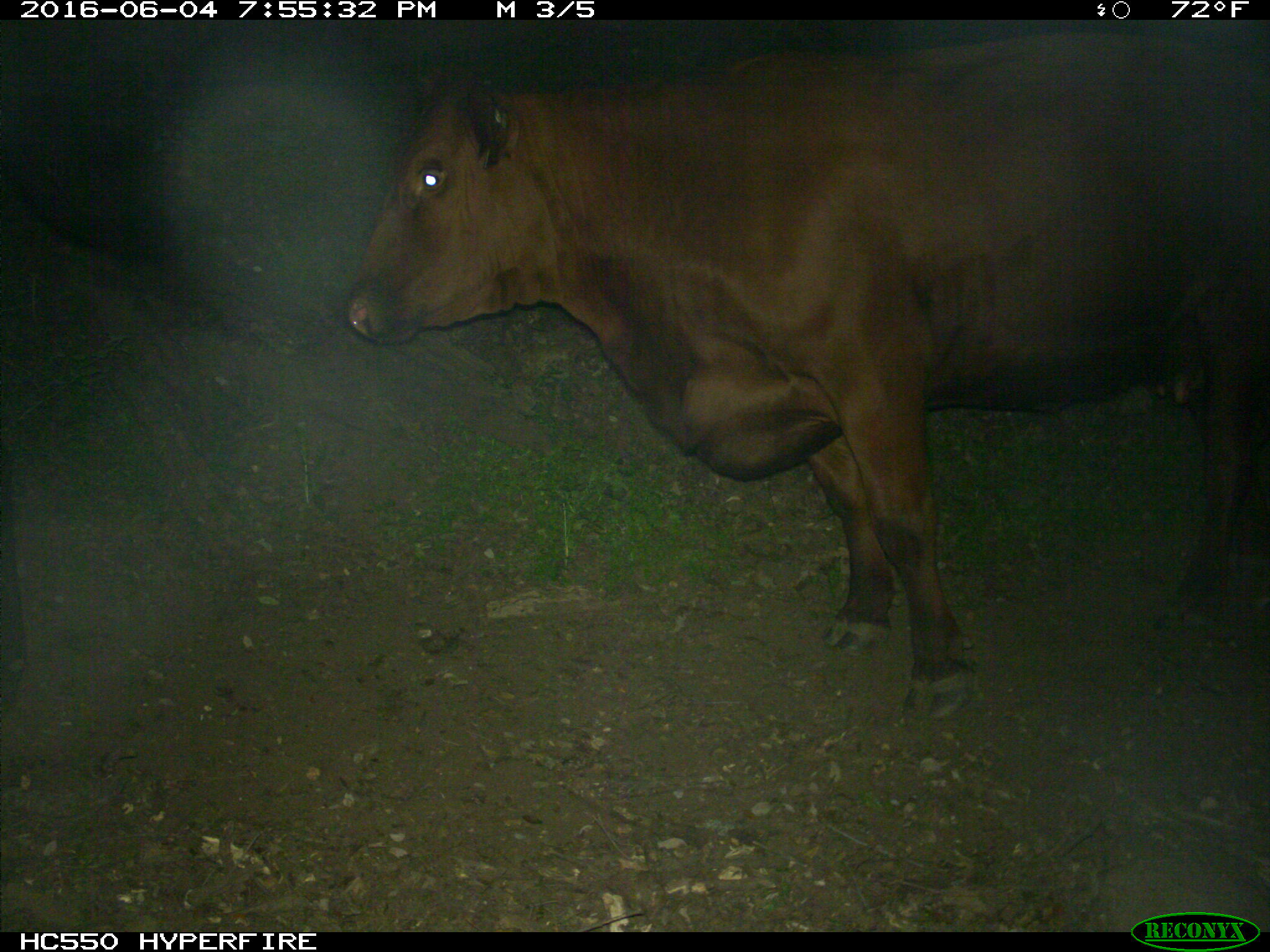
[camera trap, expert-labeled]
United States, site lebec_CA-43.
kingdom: Animalia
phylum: Chordata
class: Mammalia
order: Artiodactyla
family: Bovidae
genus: Bos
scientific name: Bos taurus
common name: domestic cow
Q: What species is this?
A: Bos taurus (domestic cow).